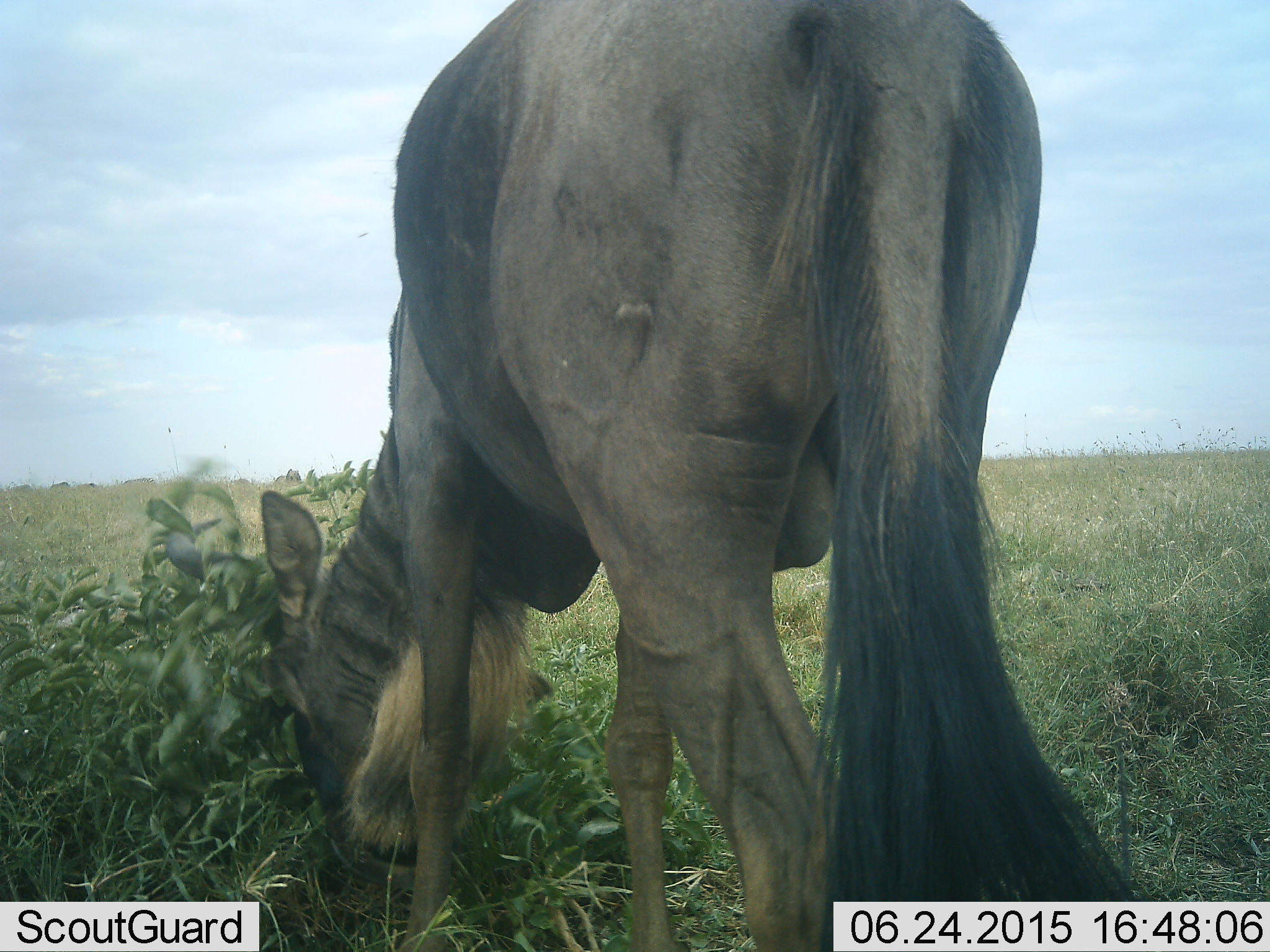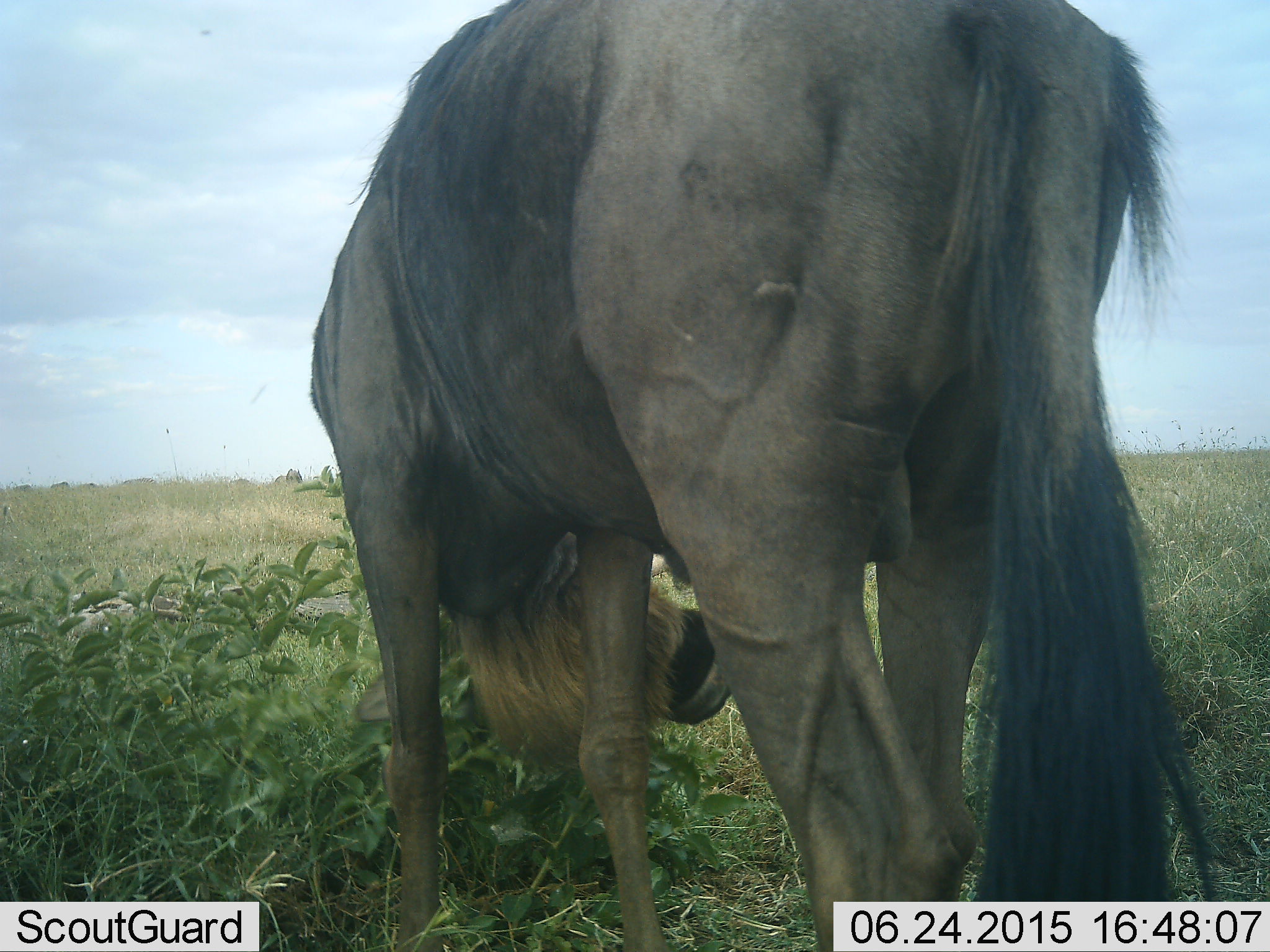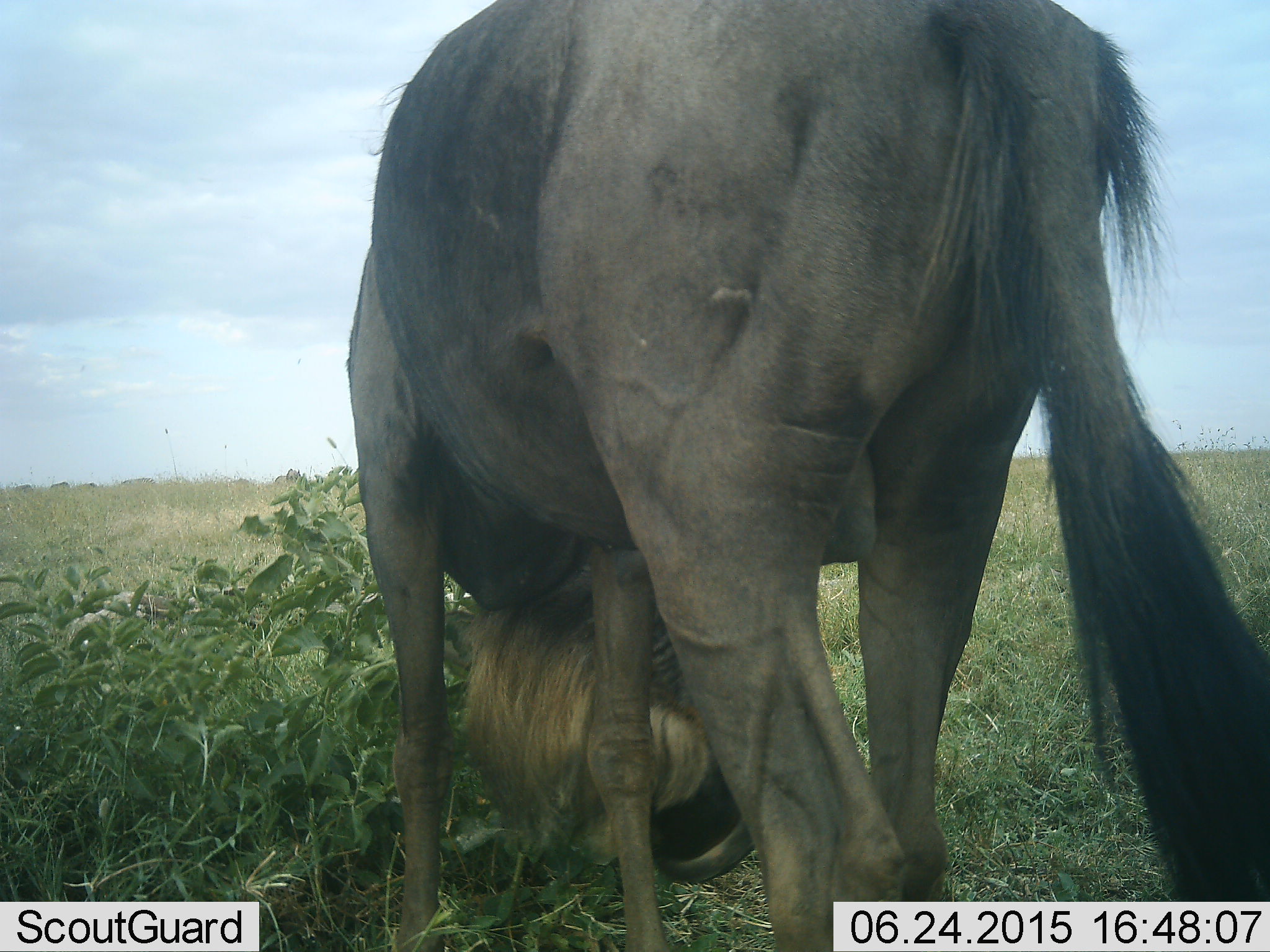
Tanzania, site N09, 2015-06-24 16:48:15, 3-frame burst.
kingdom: Animalia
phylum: Chordata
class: Mammalia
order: Artiodactyla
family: Bovidae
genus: Connochaetes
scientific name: Connochaetes taurinus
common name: blue wildebeest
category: wildebeest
Wildebeest (blue wildebeest) (Connochaetes taurinus), count 1. Behavior (volunteer vote fractions): standing 40%, resting 0%, moving 10%, interacting 10%. Young present (vote fraction): 0%. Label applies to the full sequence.